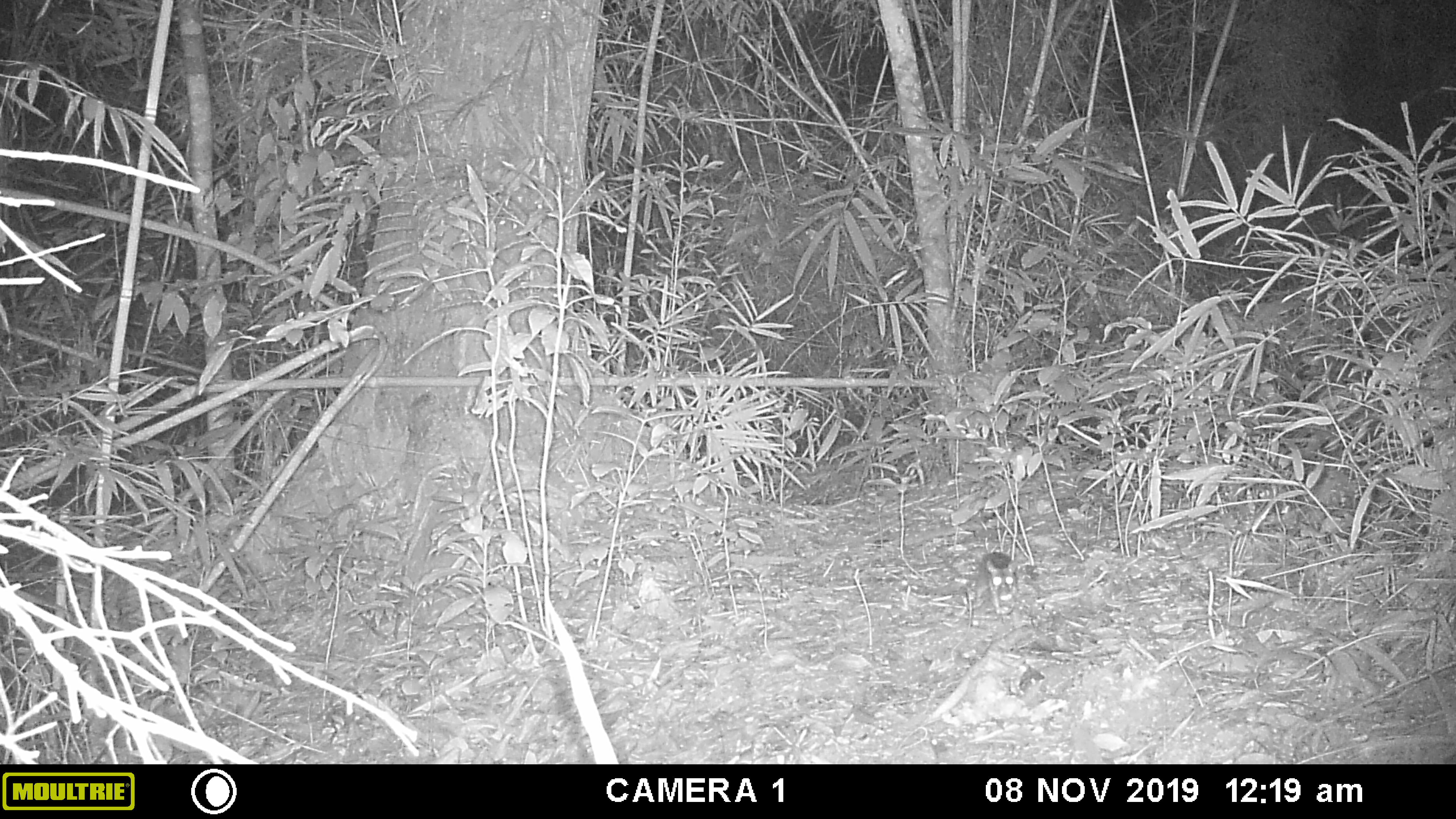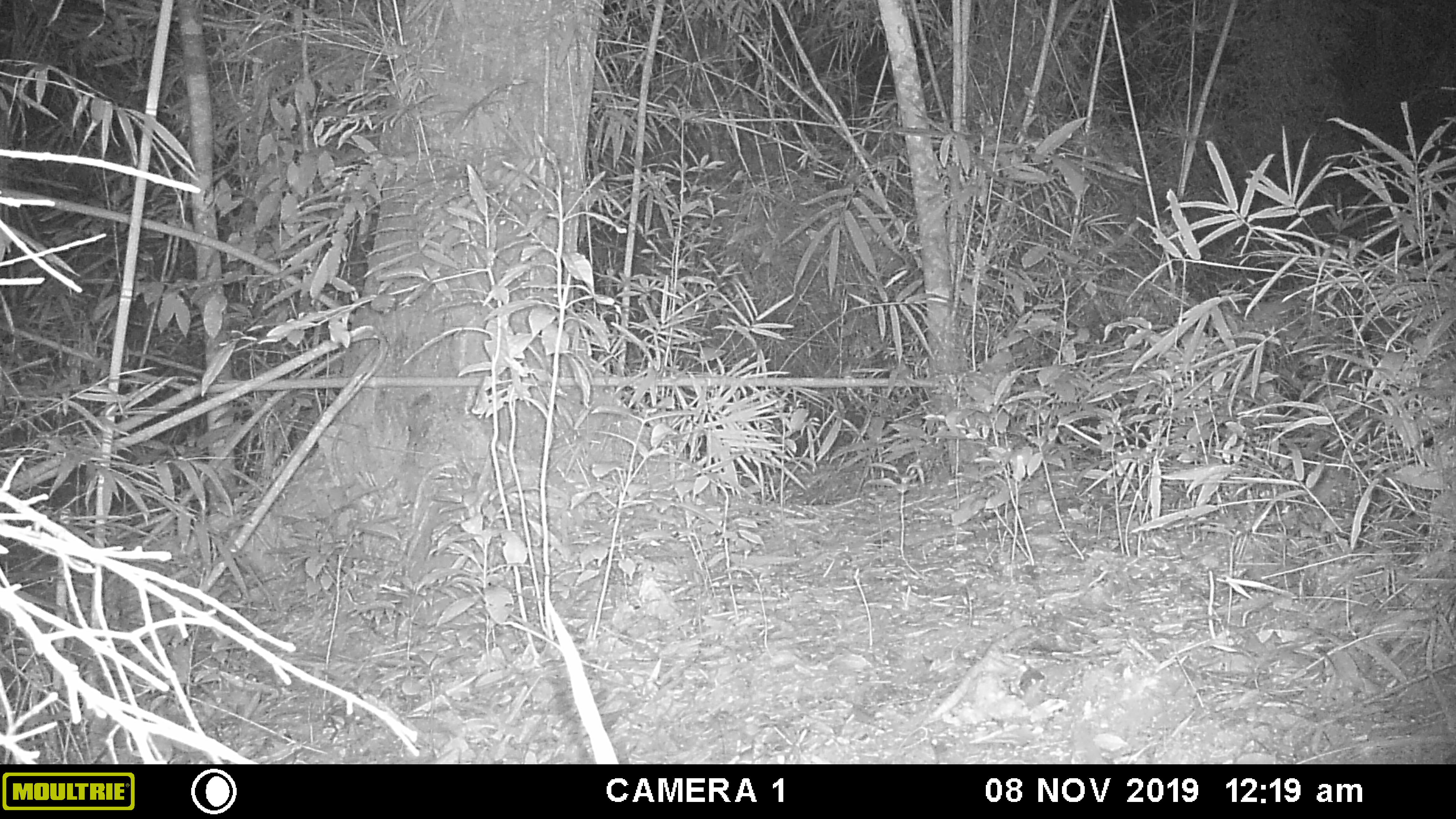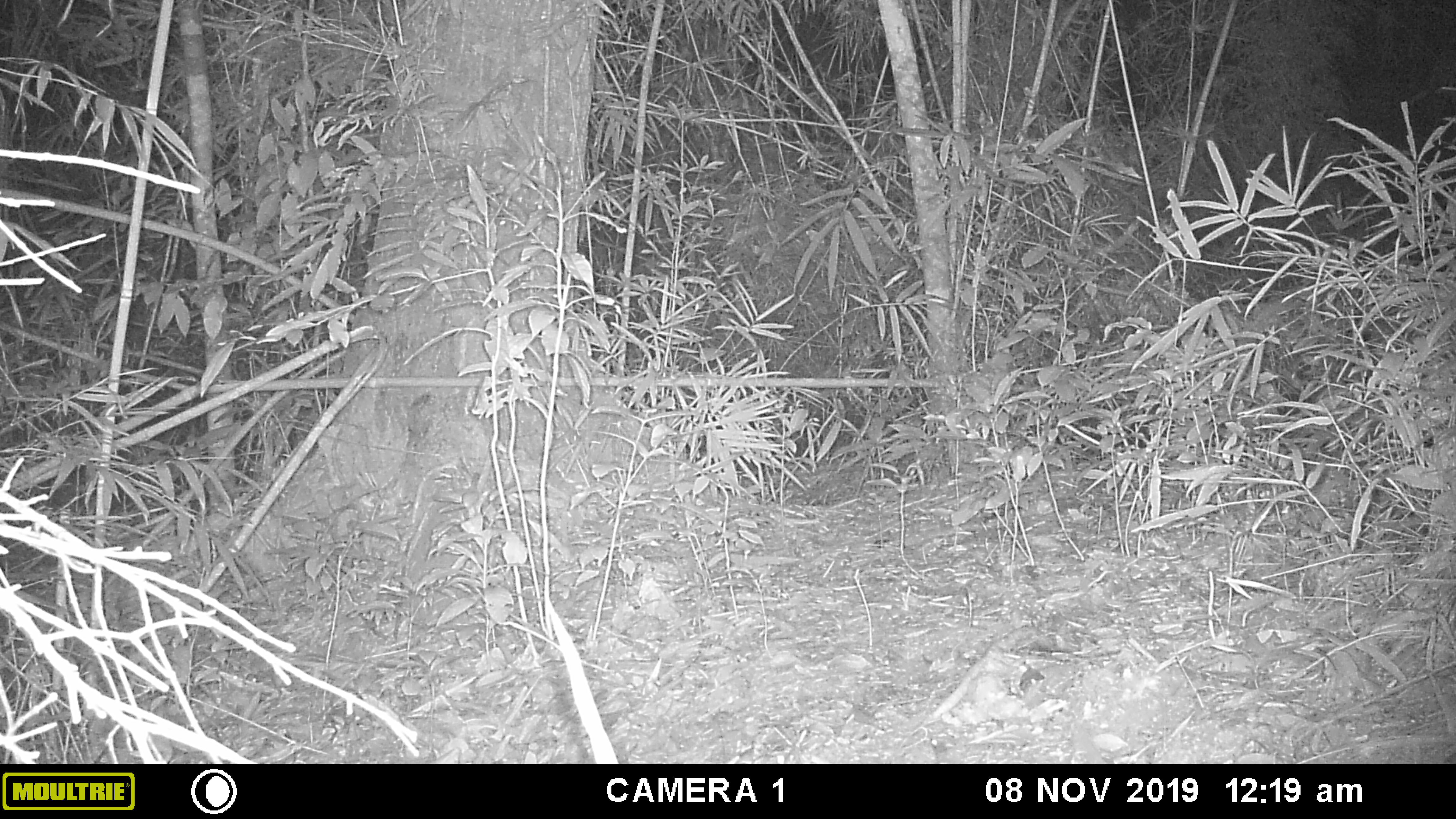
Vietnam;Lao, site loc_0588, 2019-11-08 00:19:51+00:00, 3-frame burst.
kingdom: Animalia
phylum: Chordata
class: Mammalia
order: Rodentia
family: Muridae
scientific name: Muridae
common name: old-world mice and rats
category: unidentified murid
Unidentified murid (old-world mice and rats) (Muridae). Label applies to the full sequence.